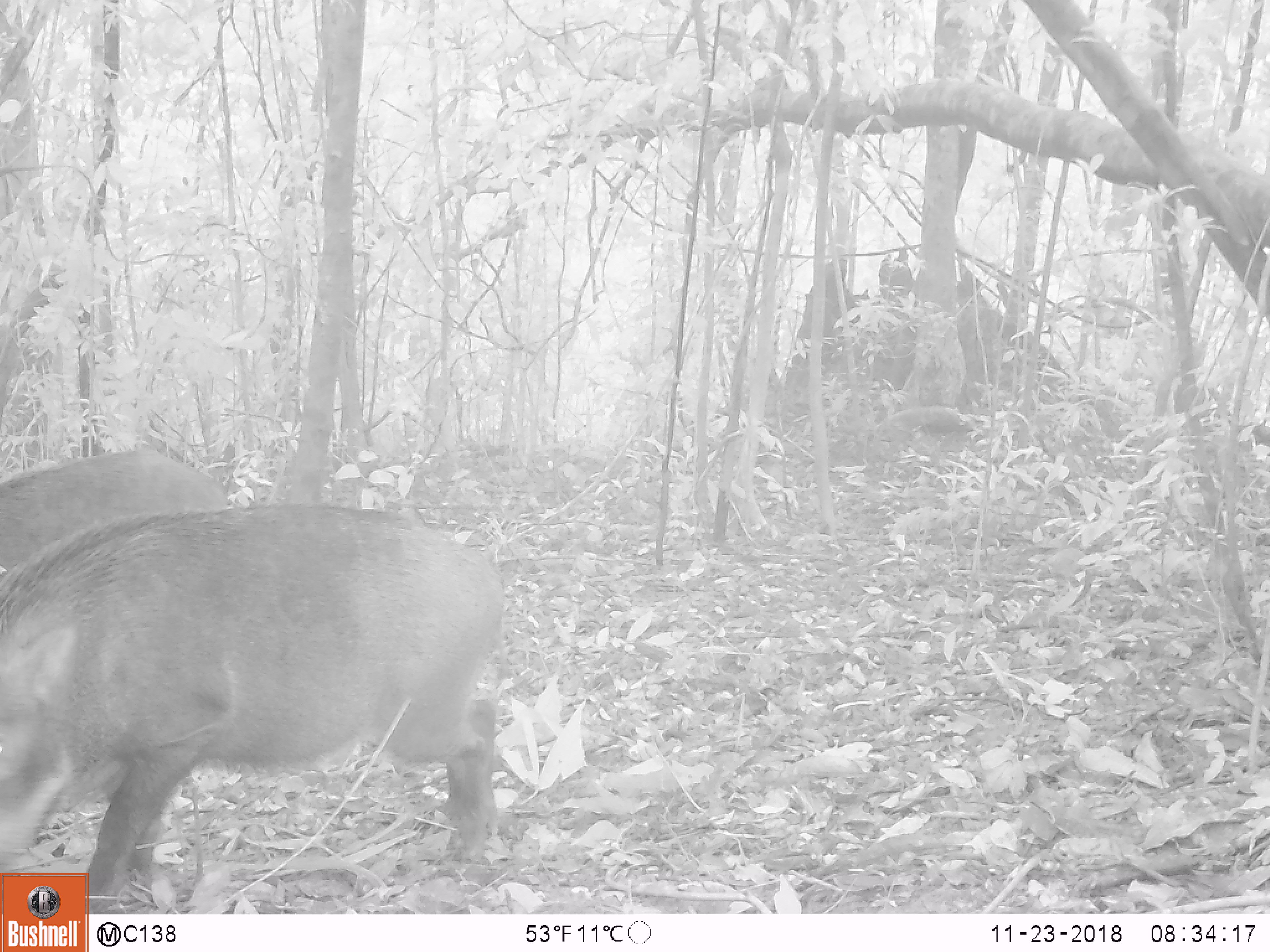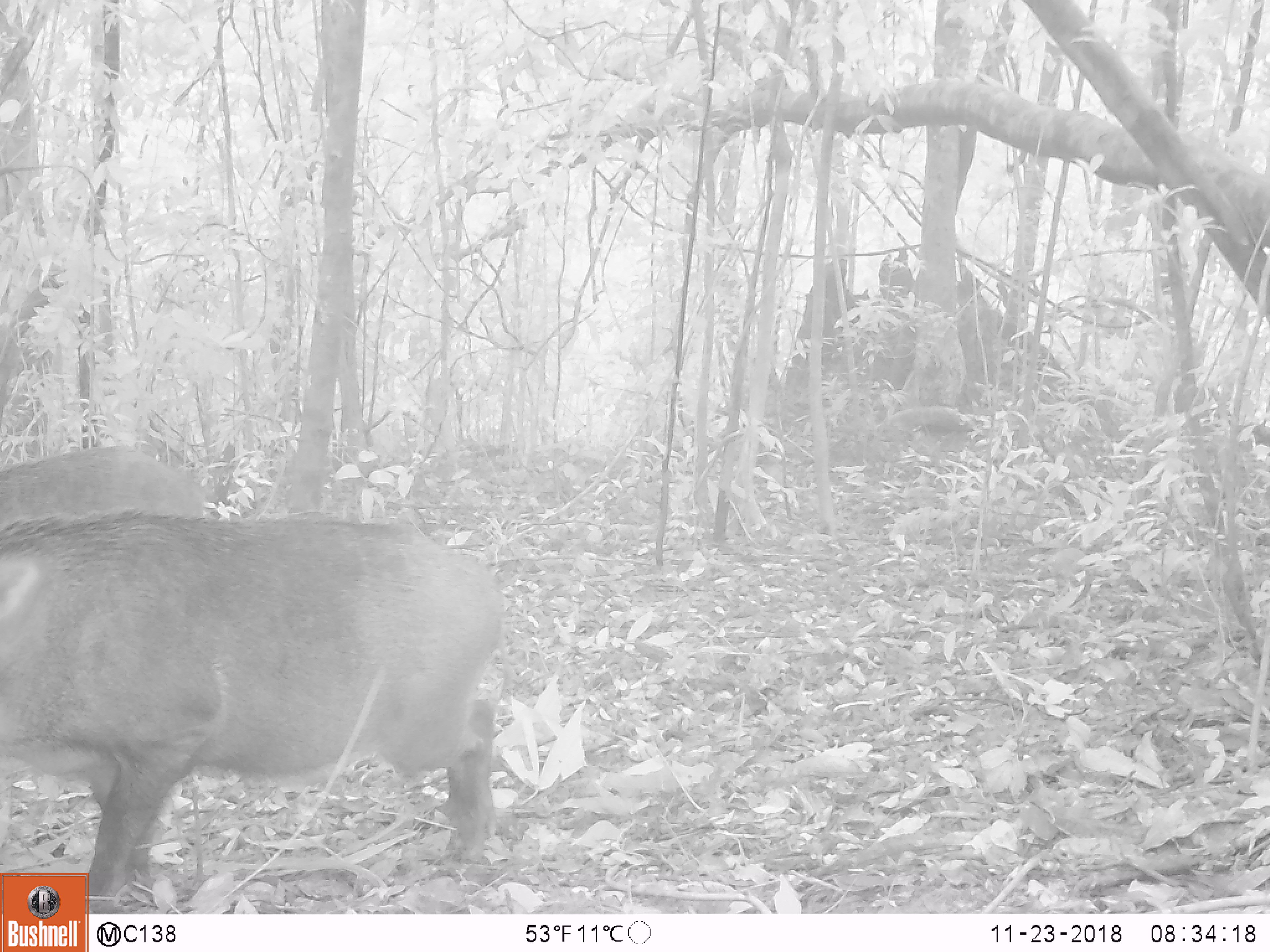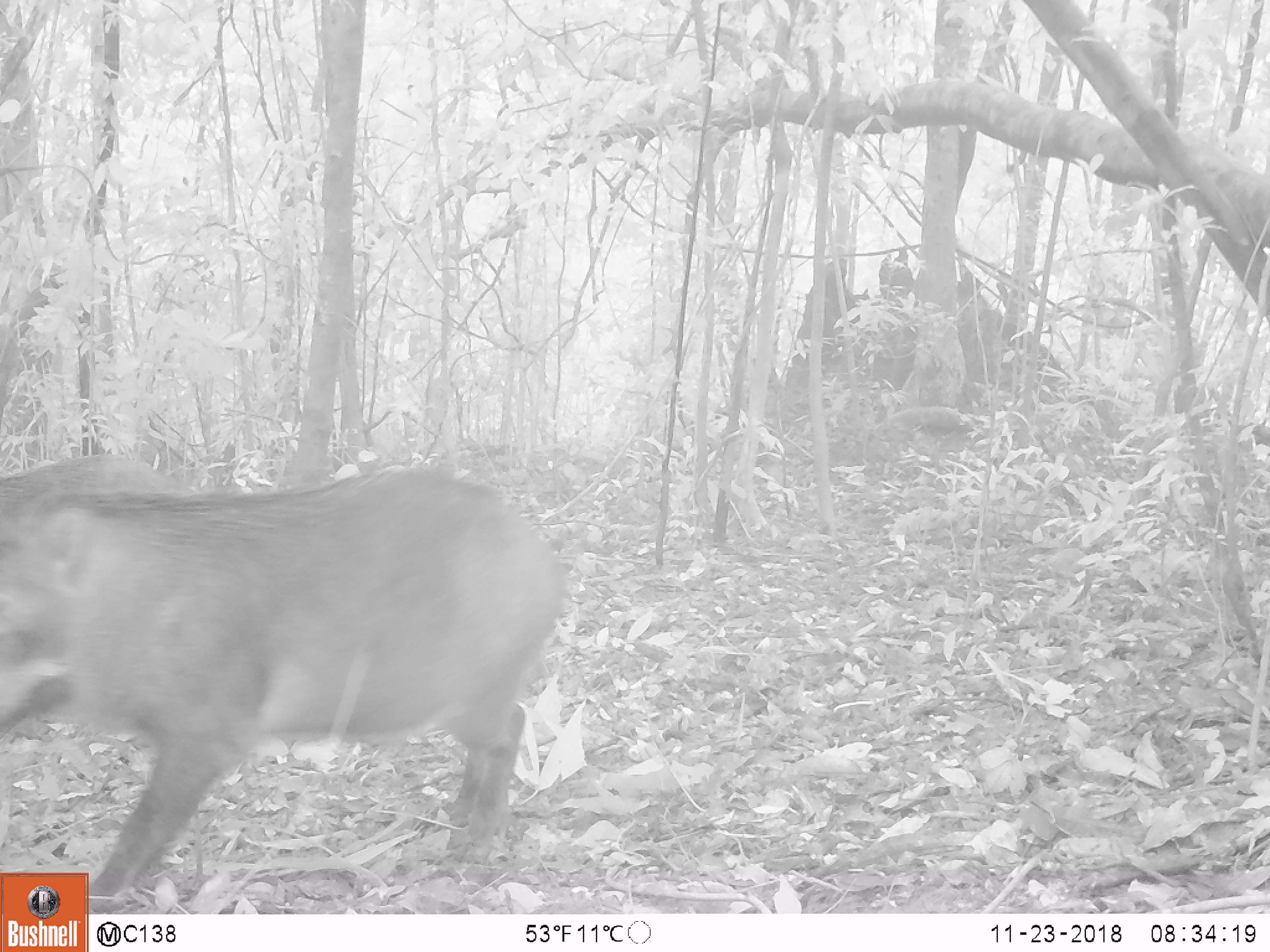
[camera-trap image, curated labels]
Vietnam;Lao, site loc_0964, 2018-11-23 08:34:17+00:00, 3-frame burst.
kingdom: Animalia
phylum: Chordata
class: Mammalia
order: Artiodactyla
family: Suidae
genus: Sus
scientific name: Sus scrofa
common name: eurasian wild pig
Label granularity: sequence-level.